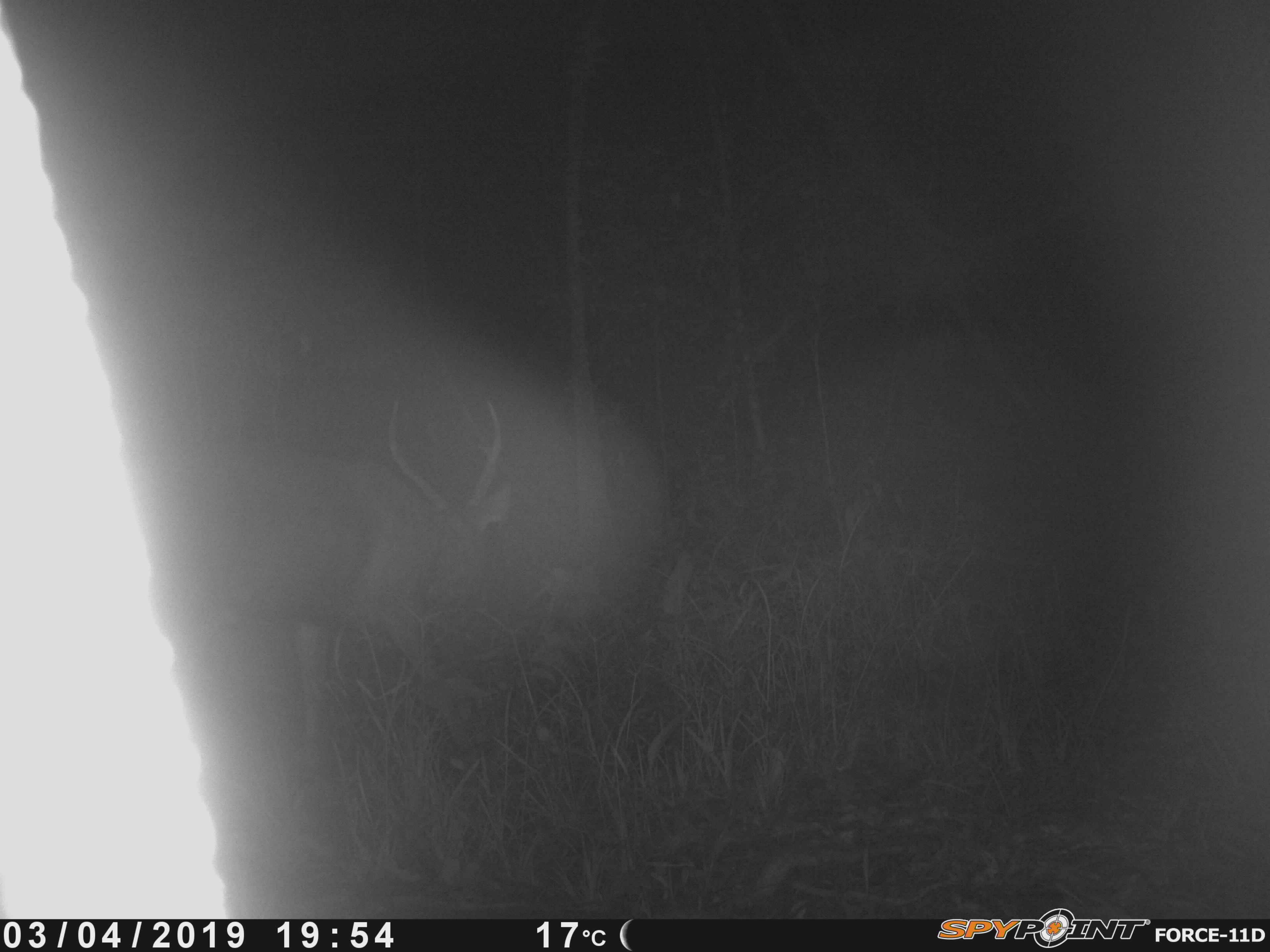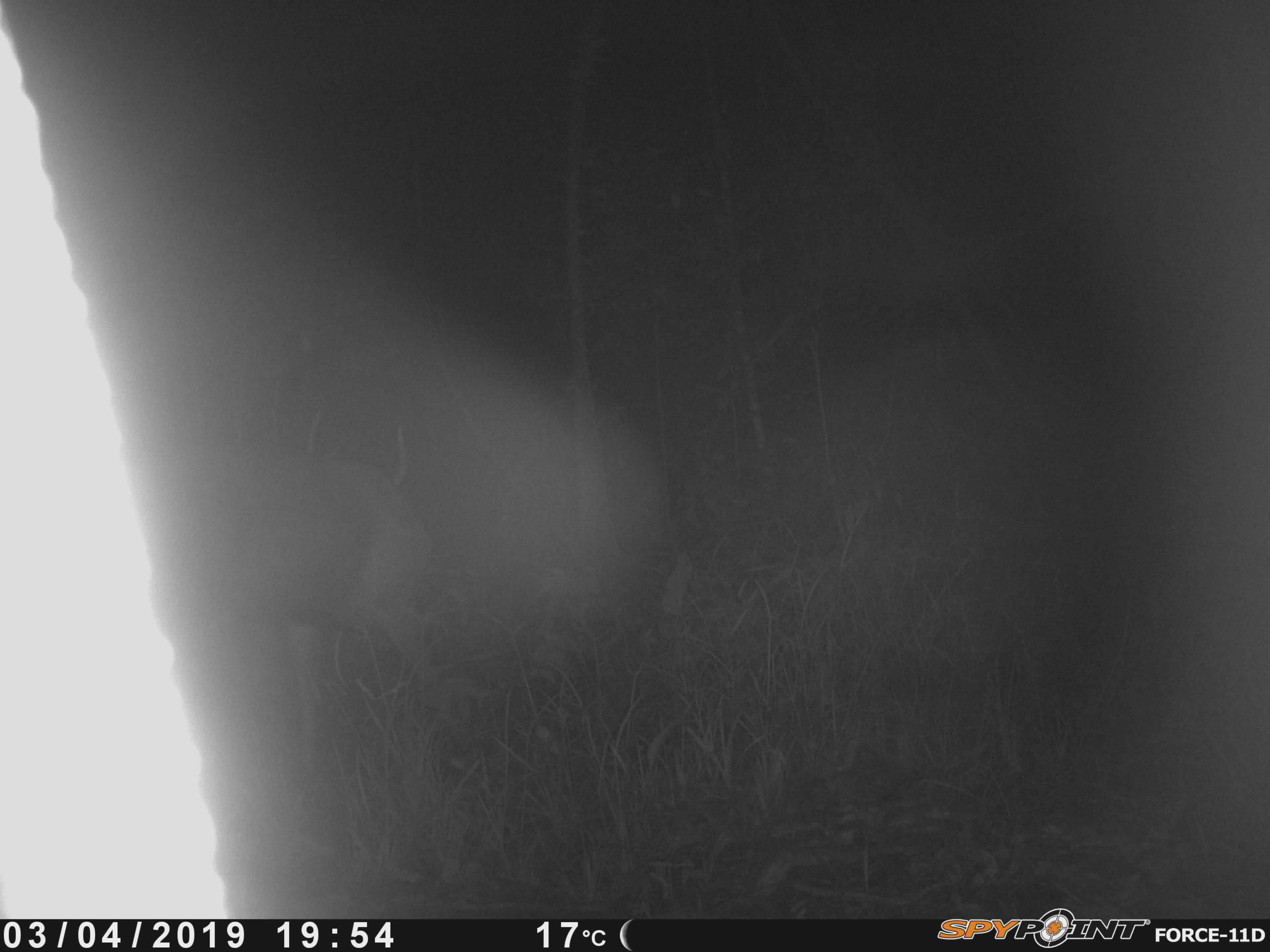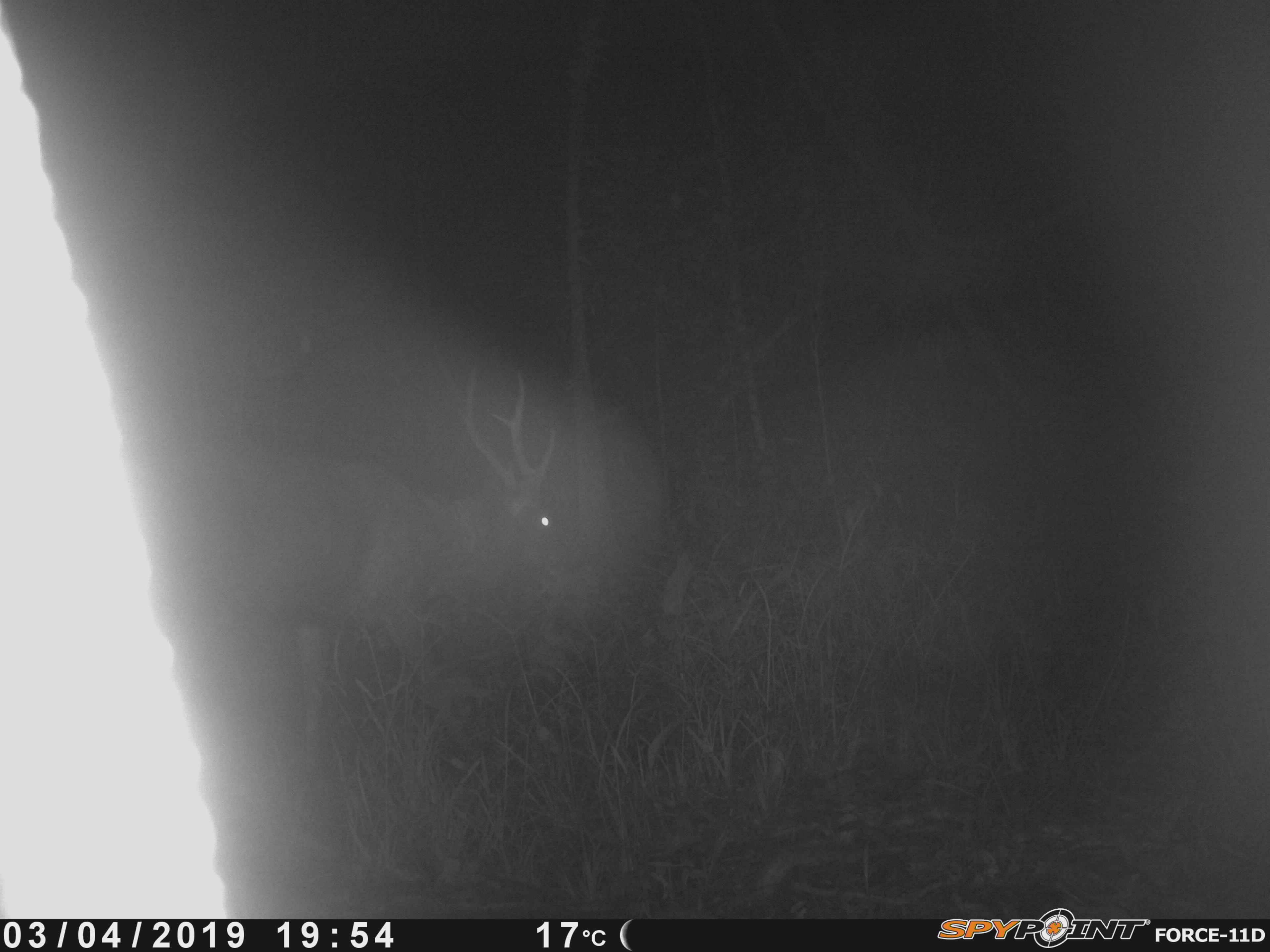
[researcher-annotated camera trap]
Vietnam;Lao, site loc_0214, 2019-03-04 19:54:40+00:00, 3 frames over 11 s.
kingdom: Animalia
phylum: Chordata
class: Mammalia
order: Artiodactyla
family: Cervidae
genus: Rusa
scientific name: Rusa unicolor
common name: sambar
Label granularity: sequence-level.